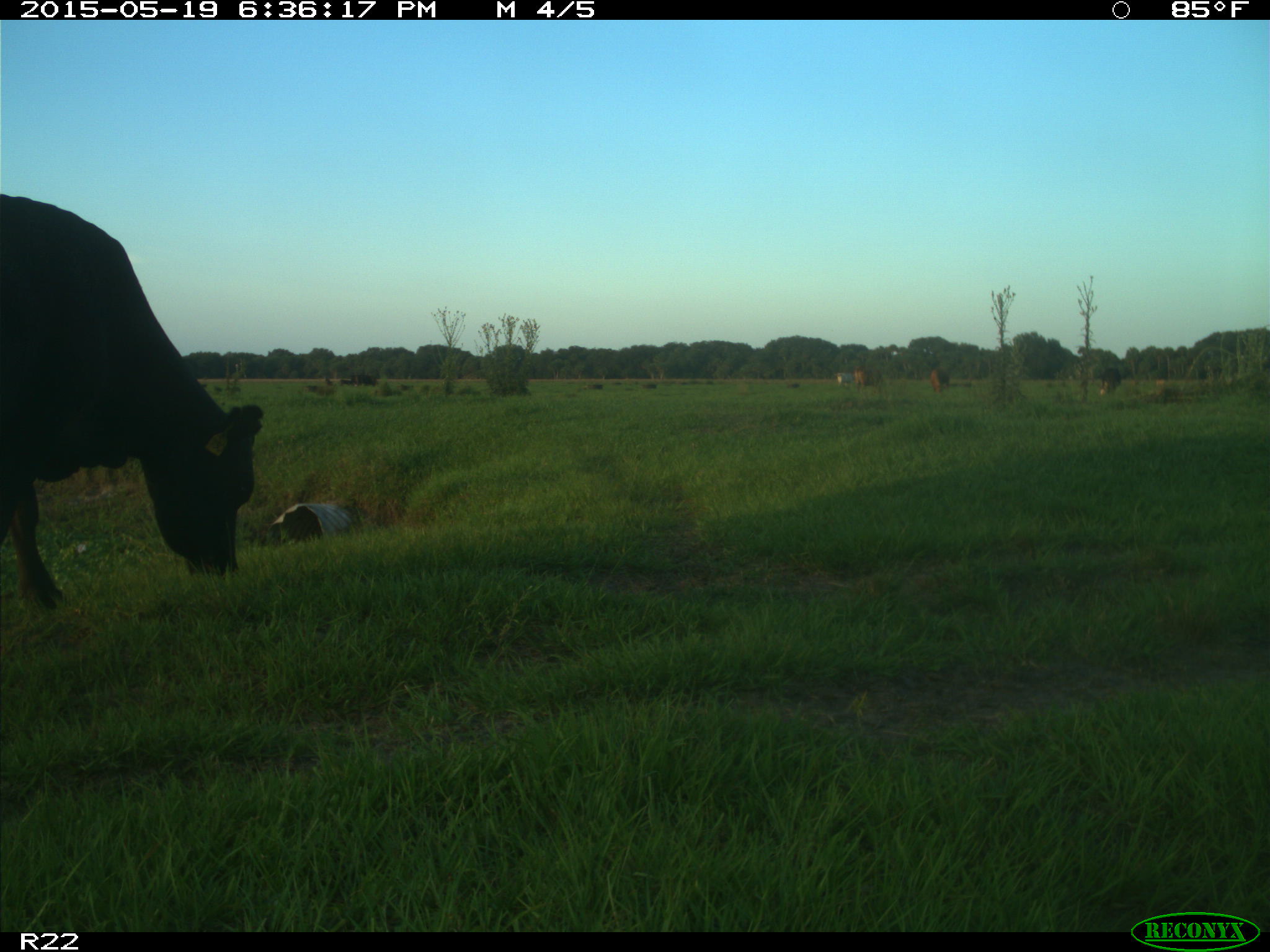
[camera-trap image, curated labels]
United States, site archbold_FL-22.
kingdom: Animalia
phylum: Chordata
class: Mammalia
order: Artiodactyla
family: Bovidae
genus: Bos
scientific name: Bos taurus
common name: domestic cow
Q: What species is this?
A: Bos taurus (domestic cow).